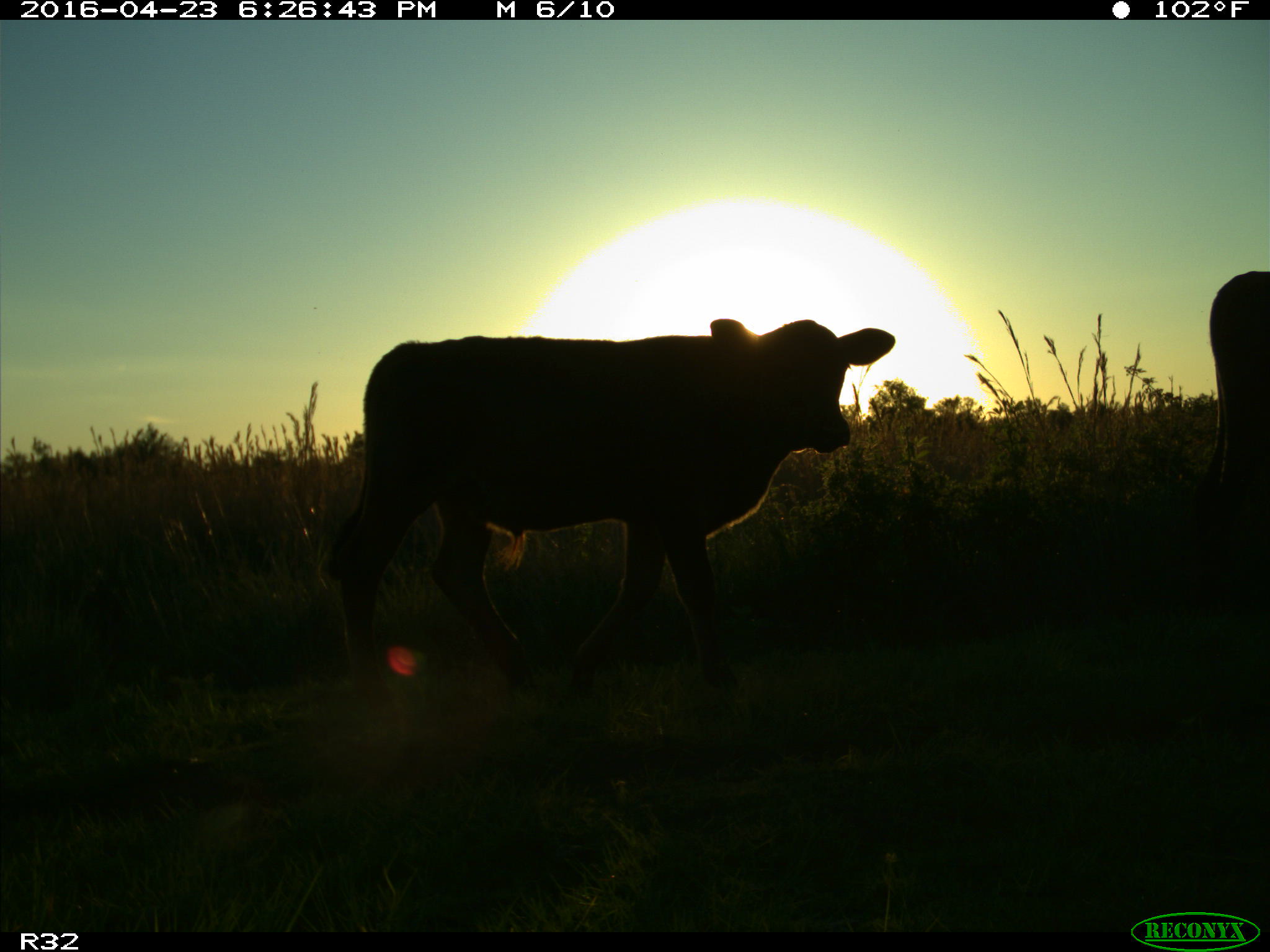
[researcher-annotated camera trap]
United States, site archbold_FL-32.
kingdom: Animalia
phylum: Chordata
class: Mammalia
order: Artiodactyla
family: Bovidae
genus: Bos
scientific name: Bos taurus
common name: domestic cow